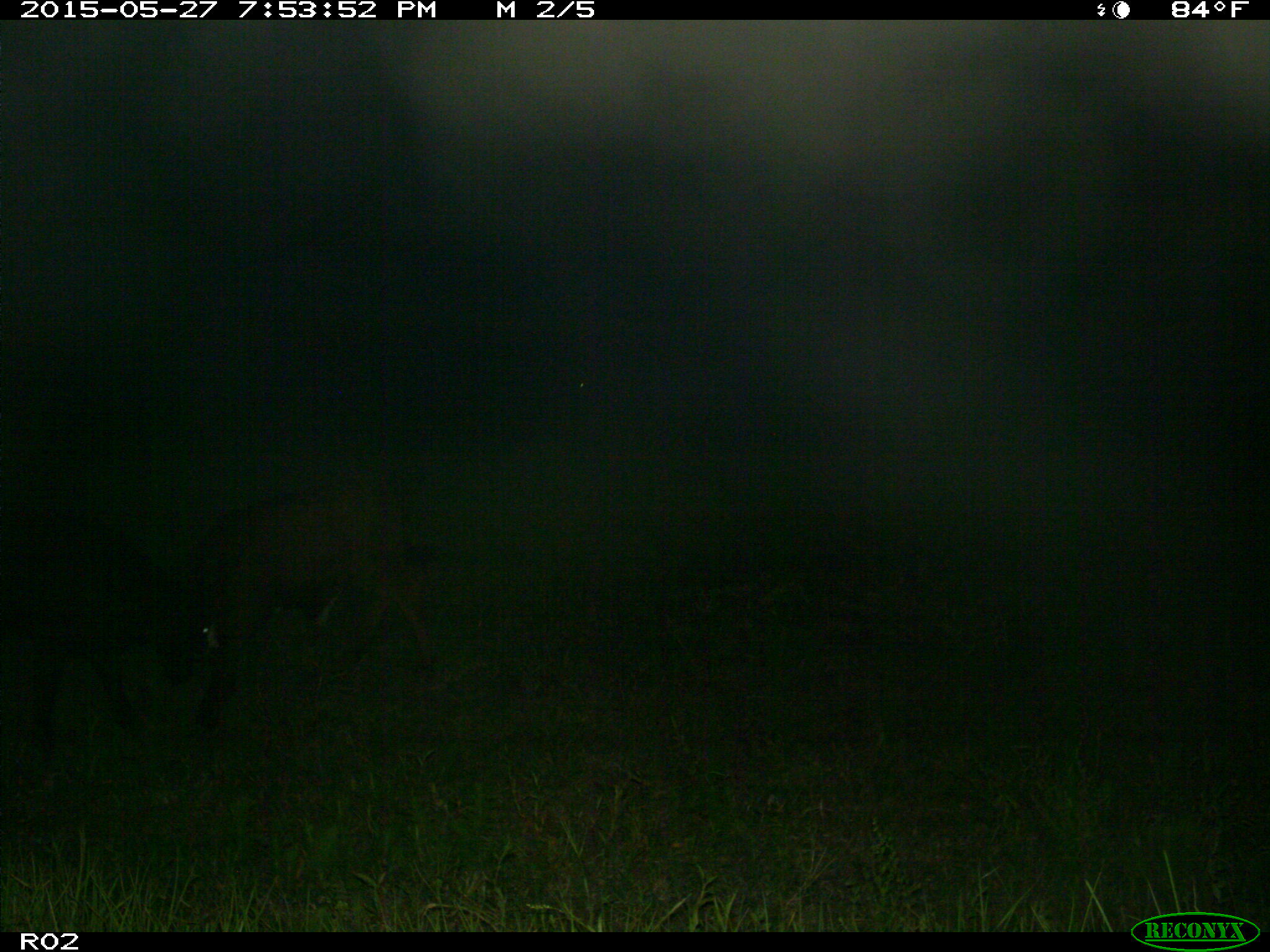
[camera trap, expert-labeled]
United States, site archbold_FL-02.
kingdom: Animalia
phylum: Chordata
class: Mammalia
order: Artiodactyla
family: Bovidae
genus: Bos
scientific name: Bos taurus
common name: domestic cow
Bos taurus (domestic cow).